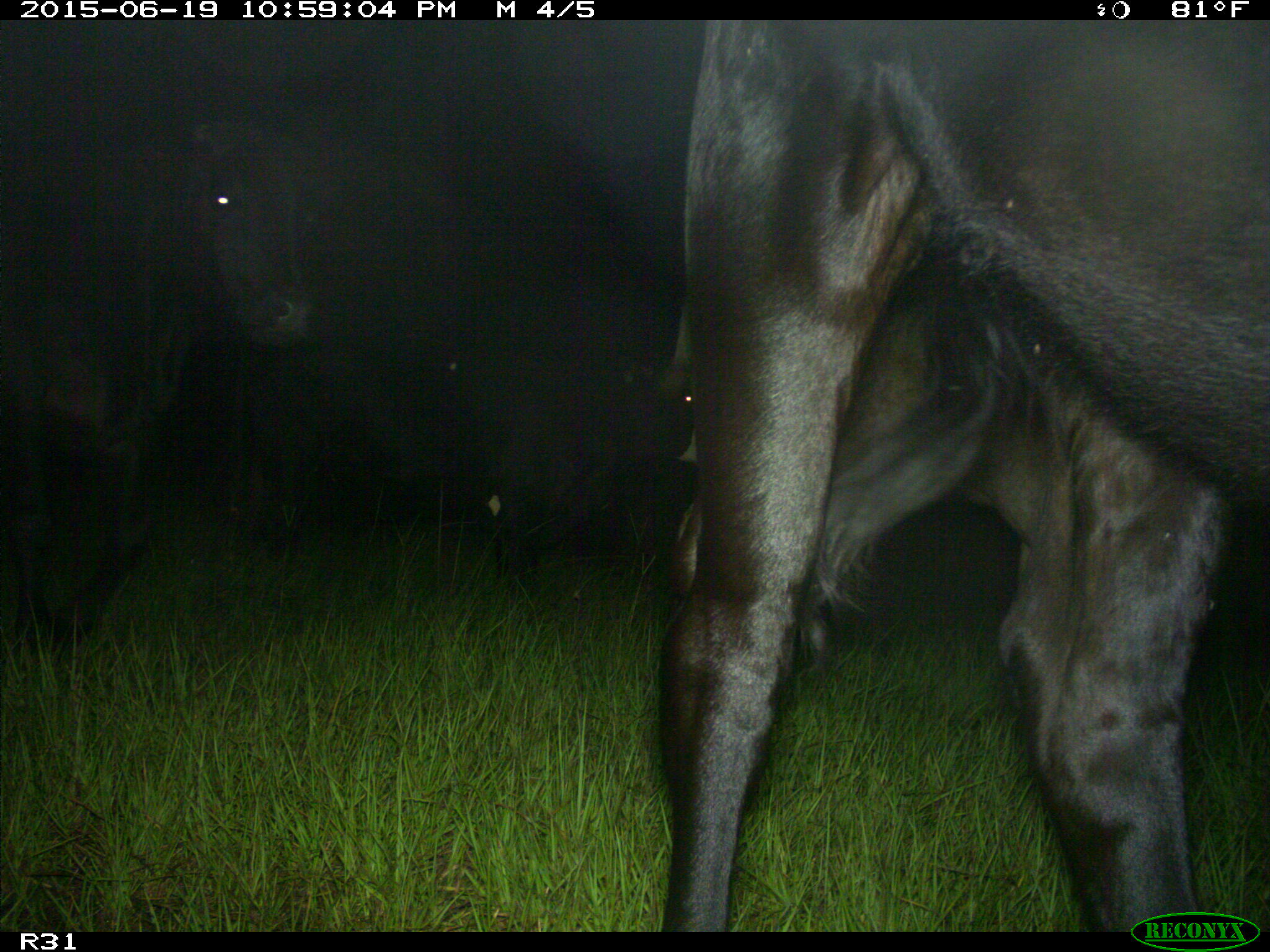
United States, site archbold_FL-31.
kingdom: Animalia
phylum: Chordata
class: Mammalia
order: Artiodactyla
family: Bovidae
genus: Bos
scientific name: Bos taurus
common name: domestic cow